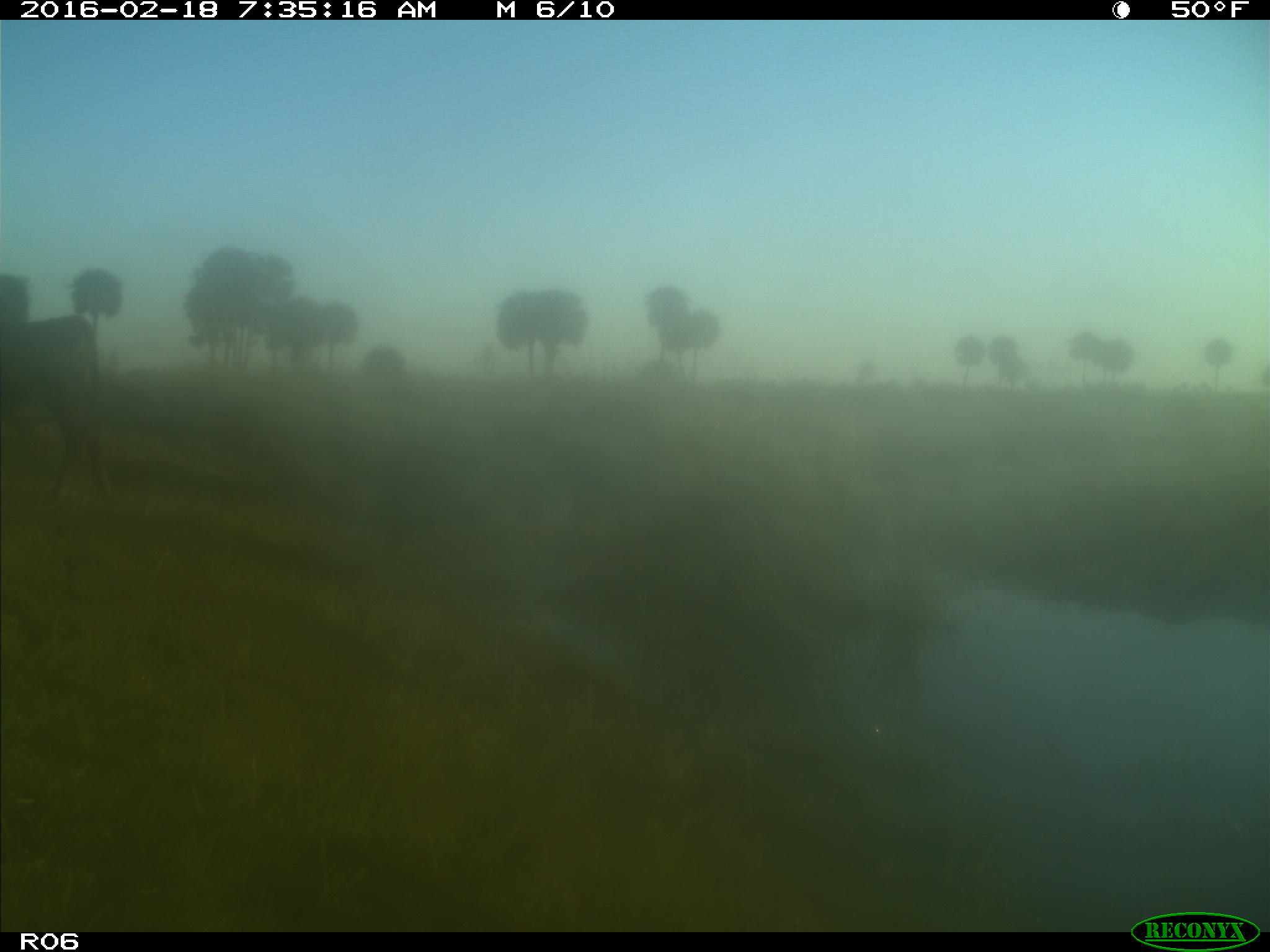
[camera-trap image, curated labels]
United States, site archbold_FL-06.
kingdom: Animalia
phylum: Chordata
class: Mammalia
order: Artiodactyla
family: Bovidae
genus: Bos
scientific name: Bos taurus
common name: domestic cow